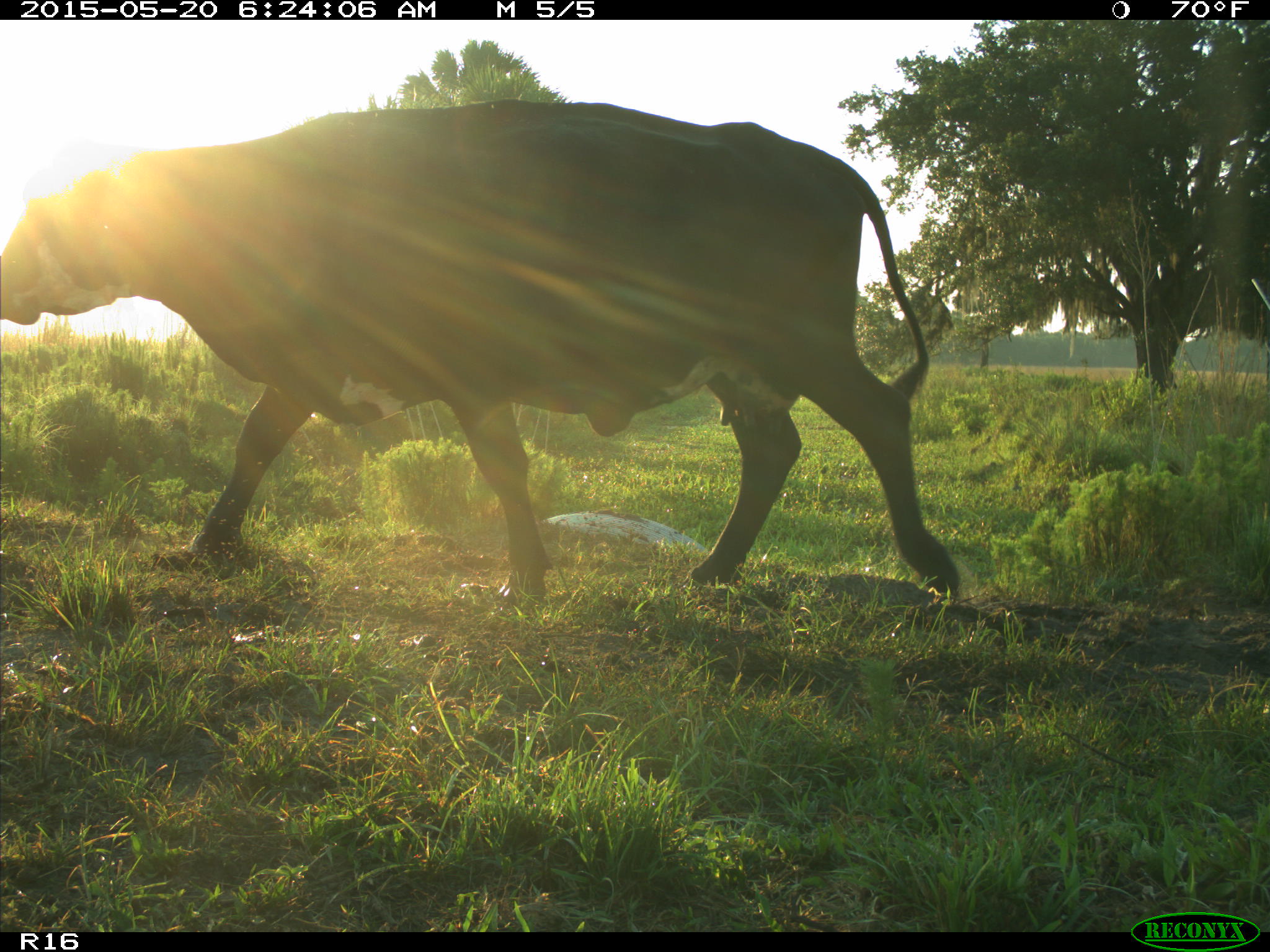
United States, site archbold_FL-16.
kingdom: Animalia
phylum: Chordata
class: Mammalia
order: Artiodactyla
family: Bovidae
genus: Bos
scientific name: Bos taurus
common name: domestic cow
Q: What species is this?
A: Bos taurus (domestic cow).